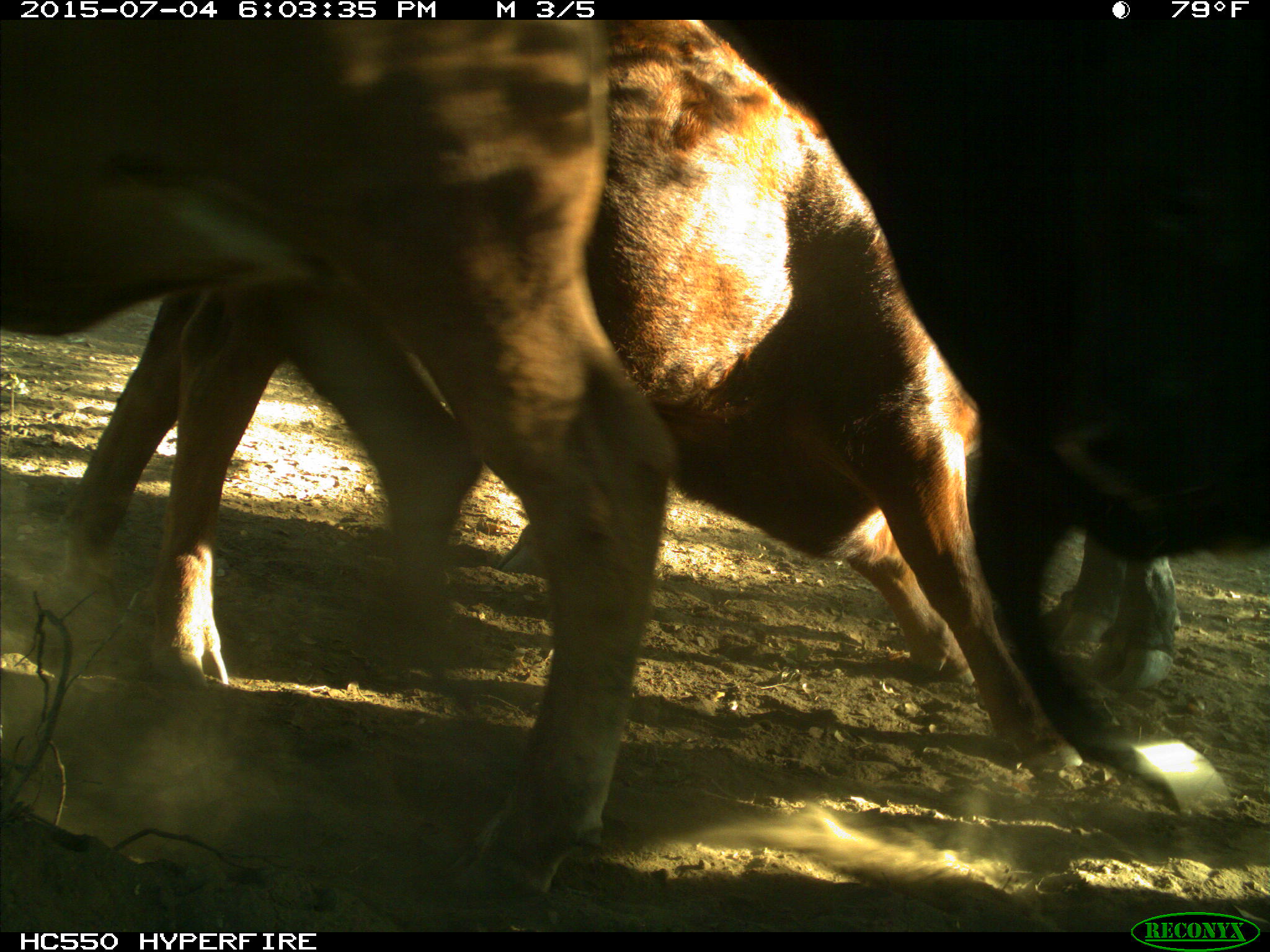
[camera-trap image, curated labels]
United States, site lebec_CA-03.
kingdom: Animalia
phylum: Chordata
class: Mammalia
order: Artiodactyla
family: Bovidae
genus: Bos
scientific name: Bos taurus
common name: domestic cow